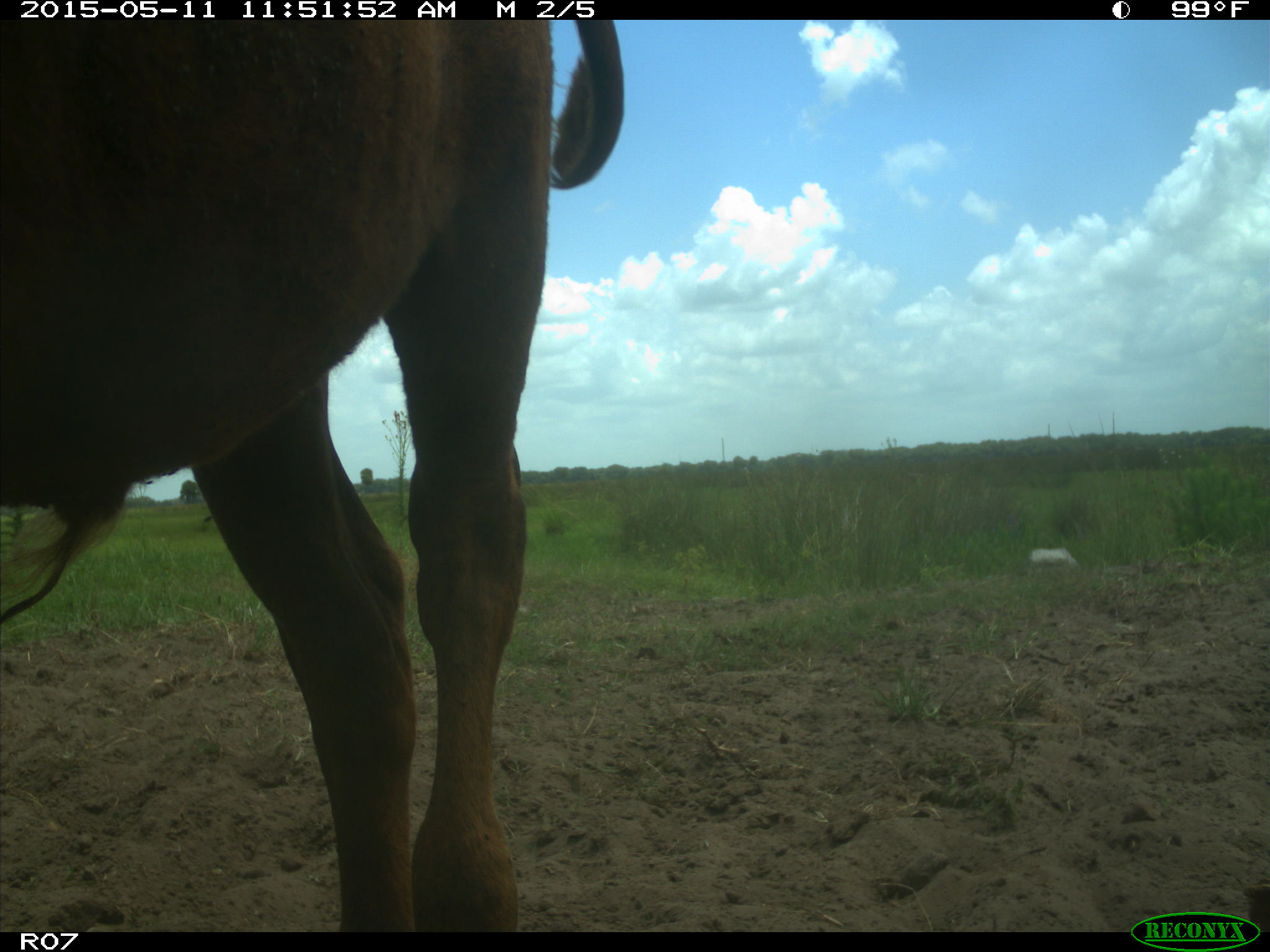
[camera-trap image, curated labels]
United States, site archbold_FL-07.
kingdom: Animalia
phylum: Chordata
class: Mammalia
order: Artiodactyla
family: Bovidae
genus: Bos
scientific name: Bos taurus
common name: domestic cow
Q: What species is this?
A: Bos taurus (domestic cow).